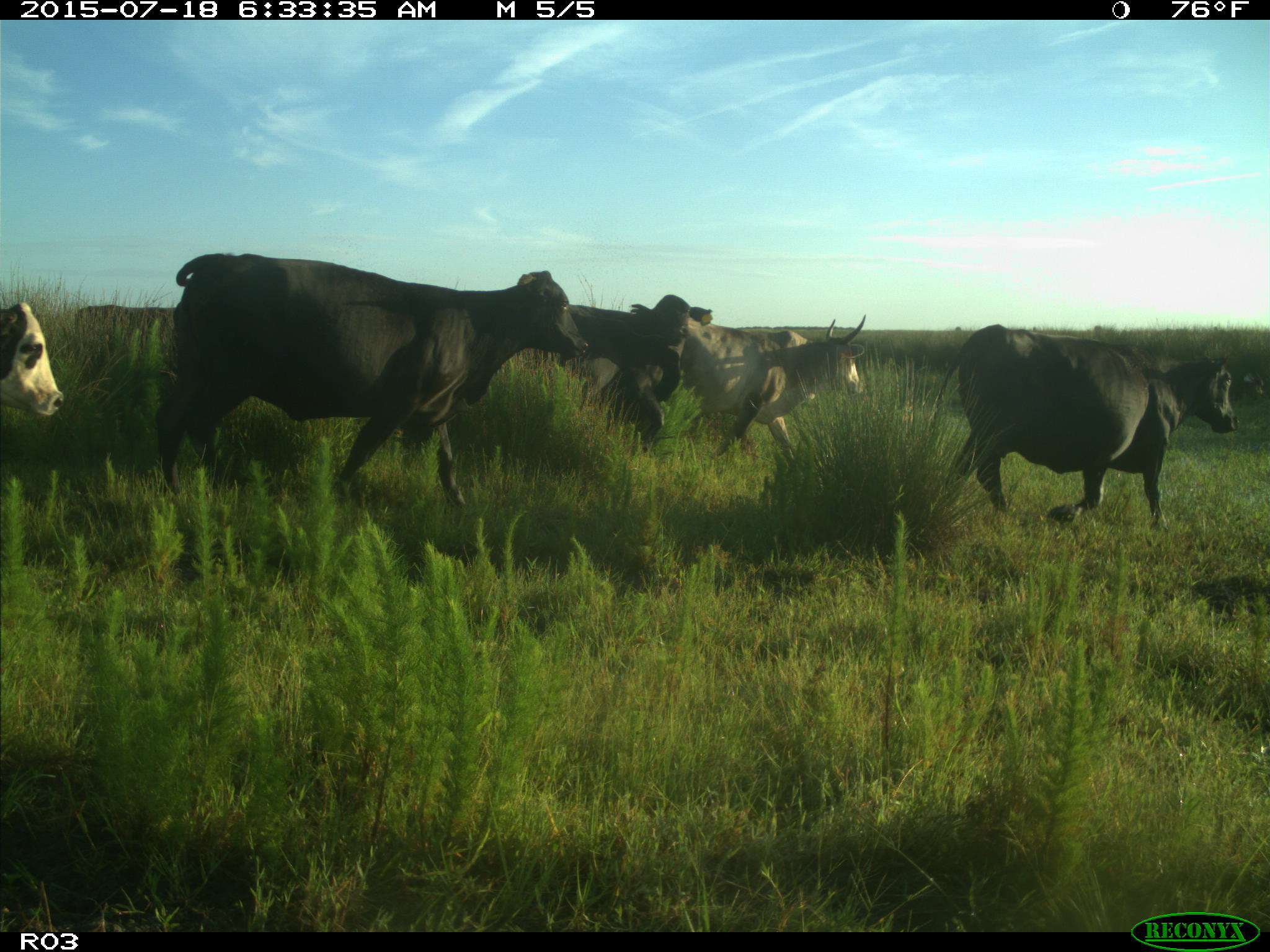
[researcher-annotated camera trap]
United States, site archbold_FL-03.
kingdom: Animalia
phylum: Chordata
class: Mammalia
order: Artiodactyla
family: Bovidae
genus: Bos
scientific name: Bos taurus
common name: domestic cow